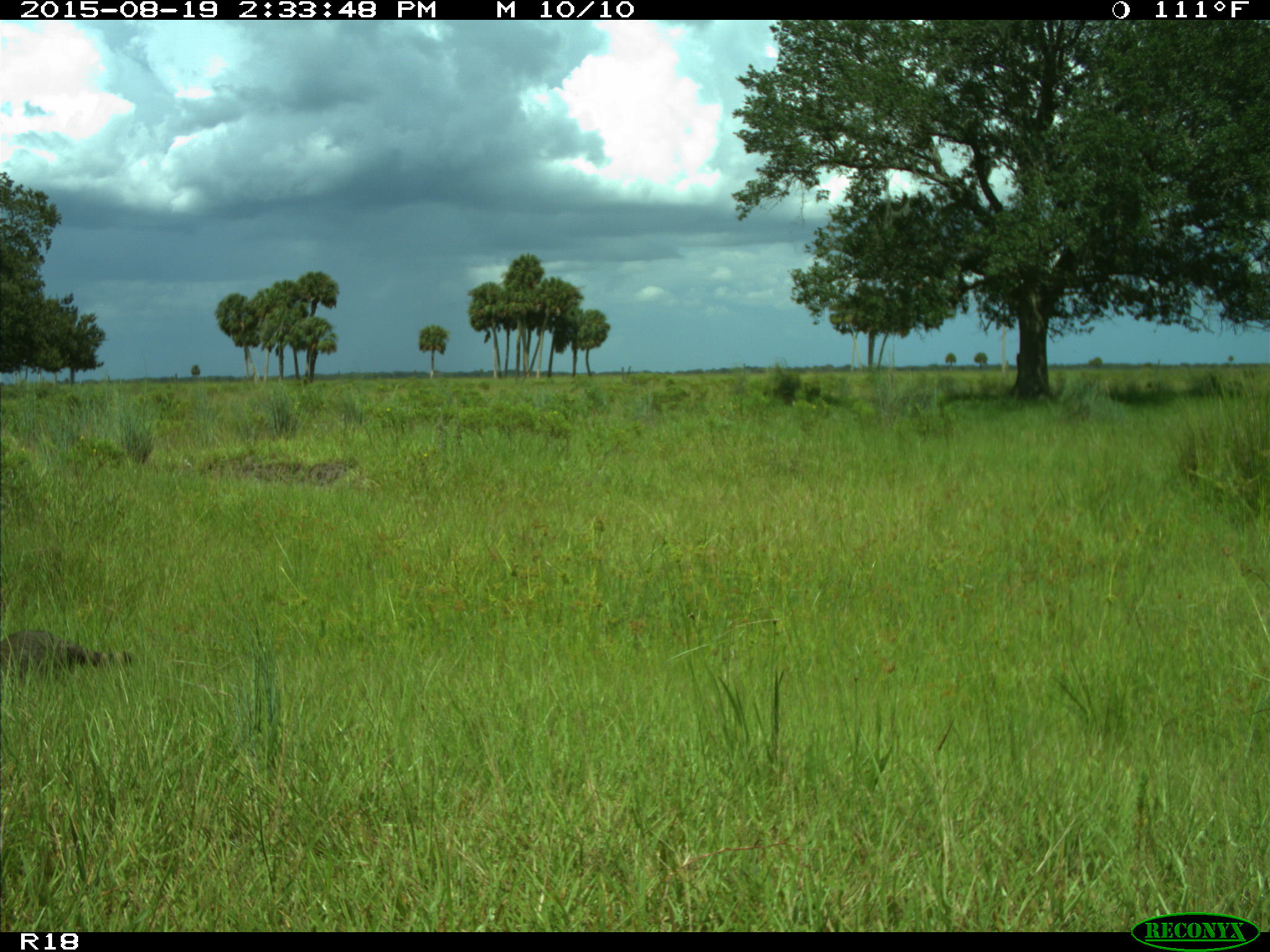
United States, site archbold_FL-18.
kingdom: Animalia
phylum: Chordata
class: Mammalia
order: Carnivora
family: Procyonidae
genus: Procyon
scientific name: Procyon lotor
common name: common raccoon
Procyon lotor (common raccoon).